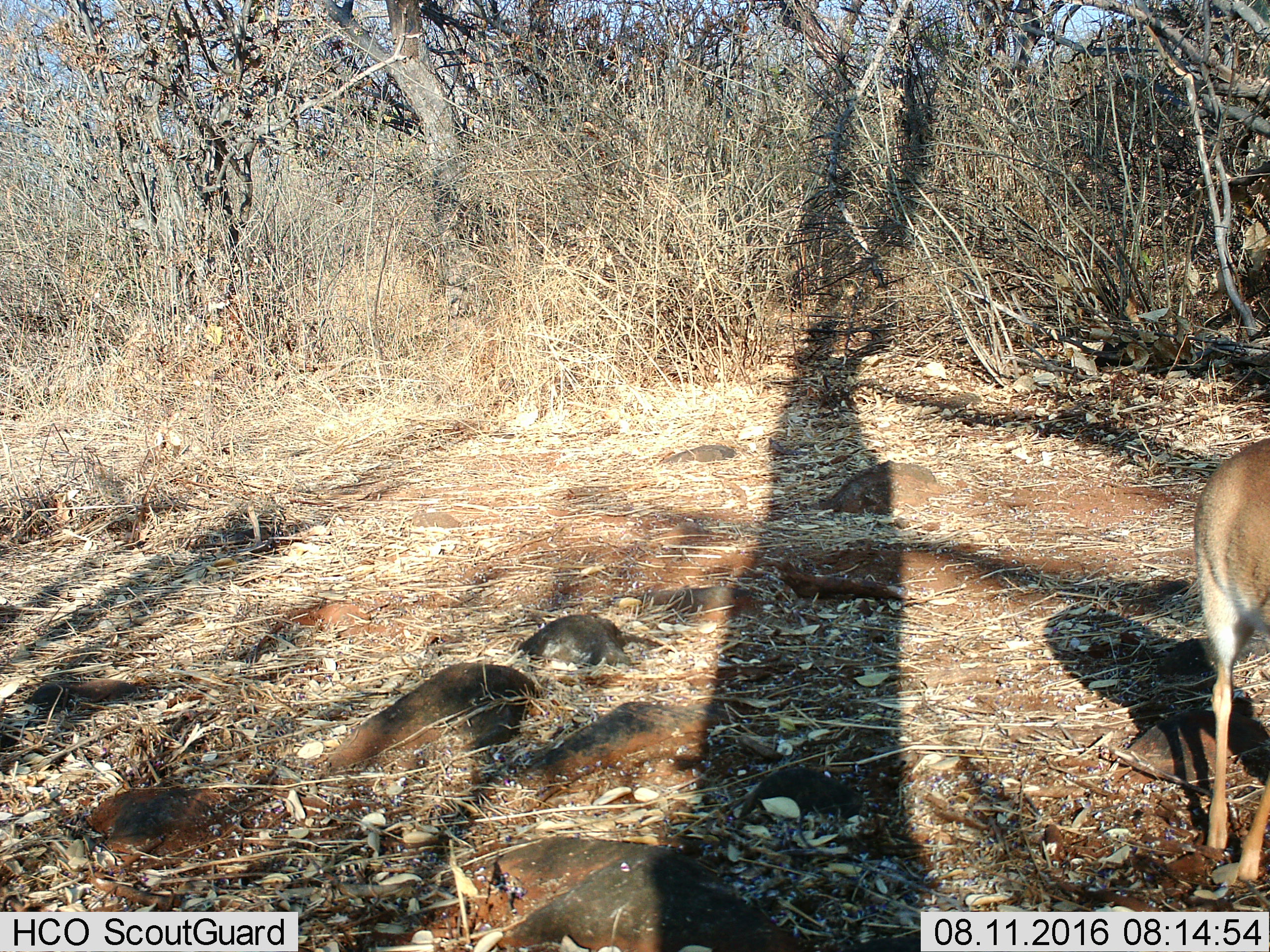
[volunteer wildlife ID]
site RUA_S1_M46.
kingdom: Animalia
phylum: Chordata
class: Mammalia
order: Artiodactyla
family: Bovidae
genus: Madoqua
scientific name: Madoqua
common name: dik-dik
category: dikdik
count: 1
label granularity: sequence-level